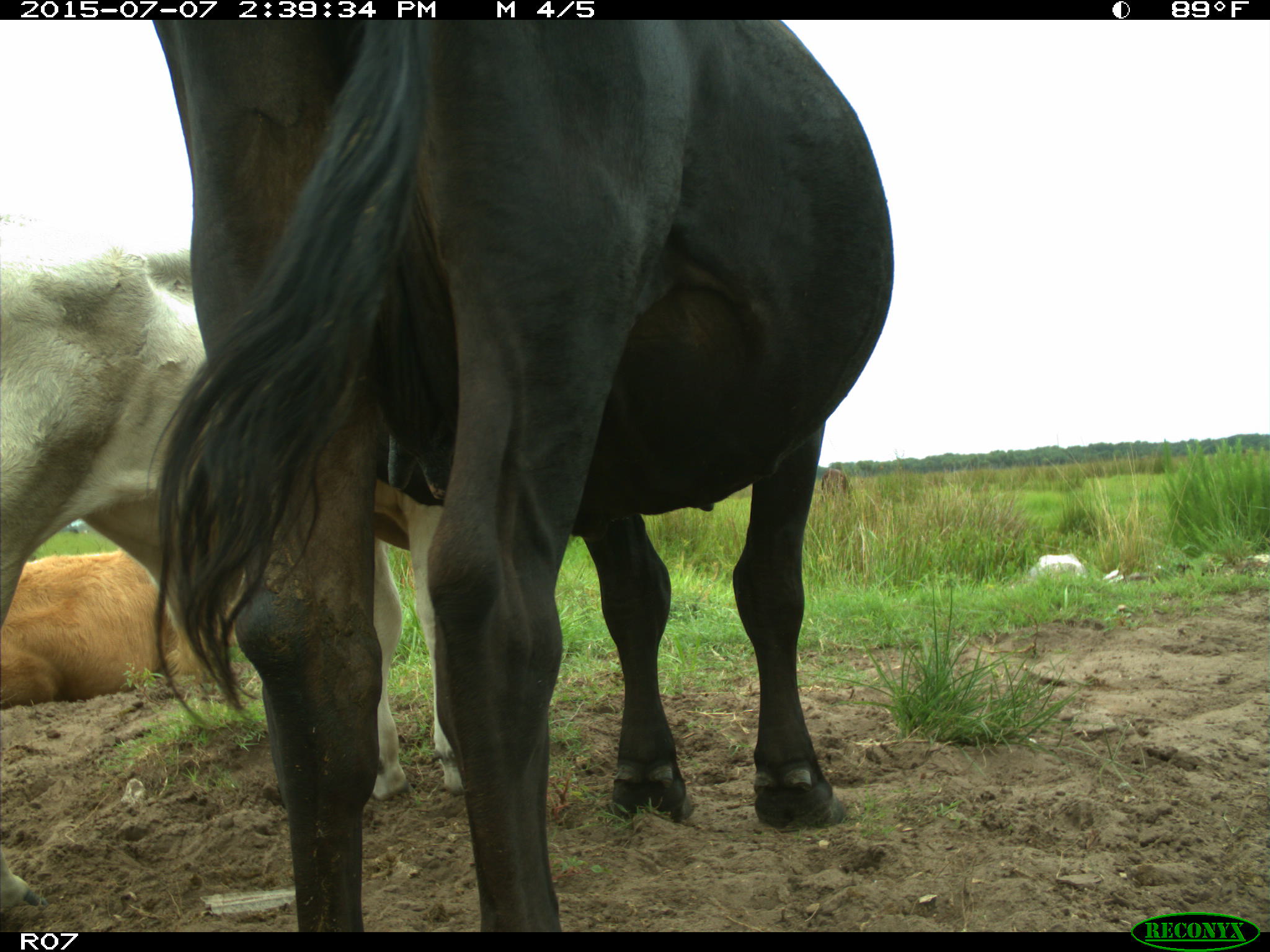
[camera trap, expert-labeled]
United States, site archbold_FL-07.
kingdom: Animalia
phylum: Chordata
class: Mammalia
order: Artiodactyla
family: Bovidae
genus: Bos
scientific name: Bos taurus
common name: domestic cow